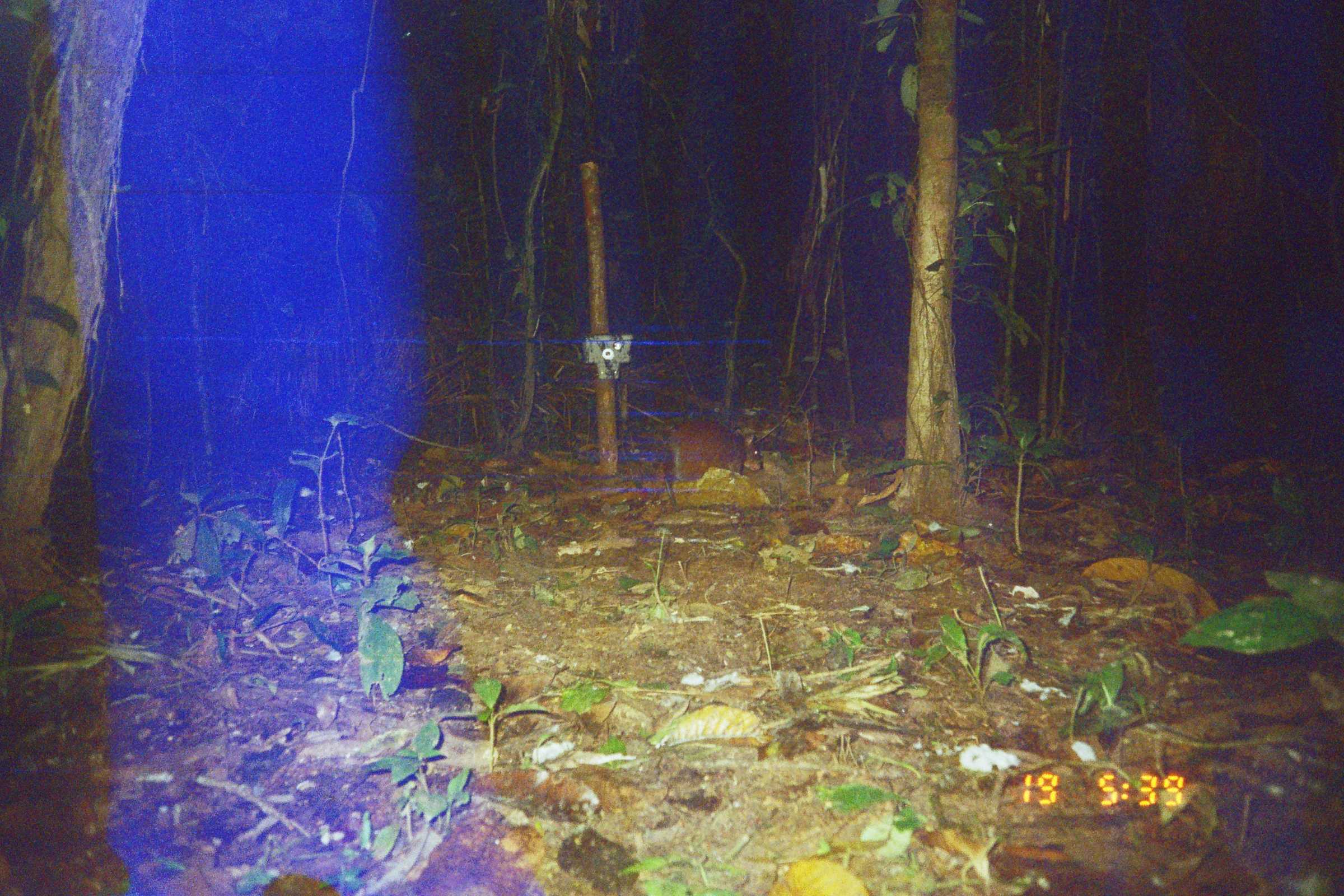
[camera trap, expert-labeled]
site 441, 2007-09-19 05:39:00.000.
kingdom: Animalia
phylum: Chordata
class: Mammalia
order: Rodentia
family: Dasyproctidae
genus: Dasyprocta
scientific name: Dasyprocta punctata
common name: central american agouti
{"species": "Dasyprocta punctata (central american agouti)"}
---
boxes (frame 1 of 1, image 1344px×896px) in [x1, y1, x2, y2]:
dasyprocta punctata: [662, 419, 762, 512]